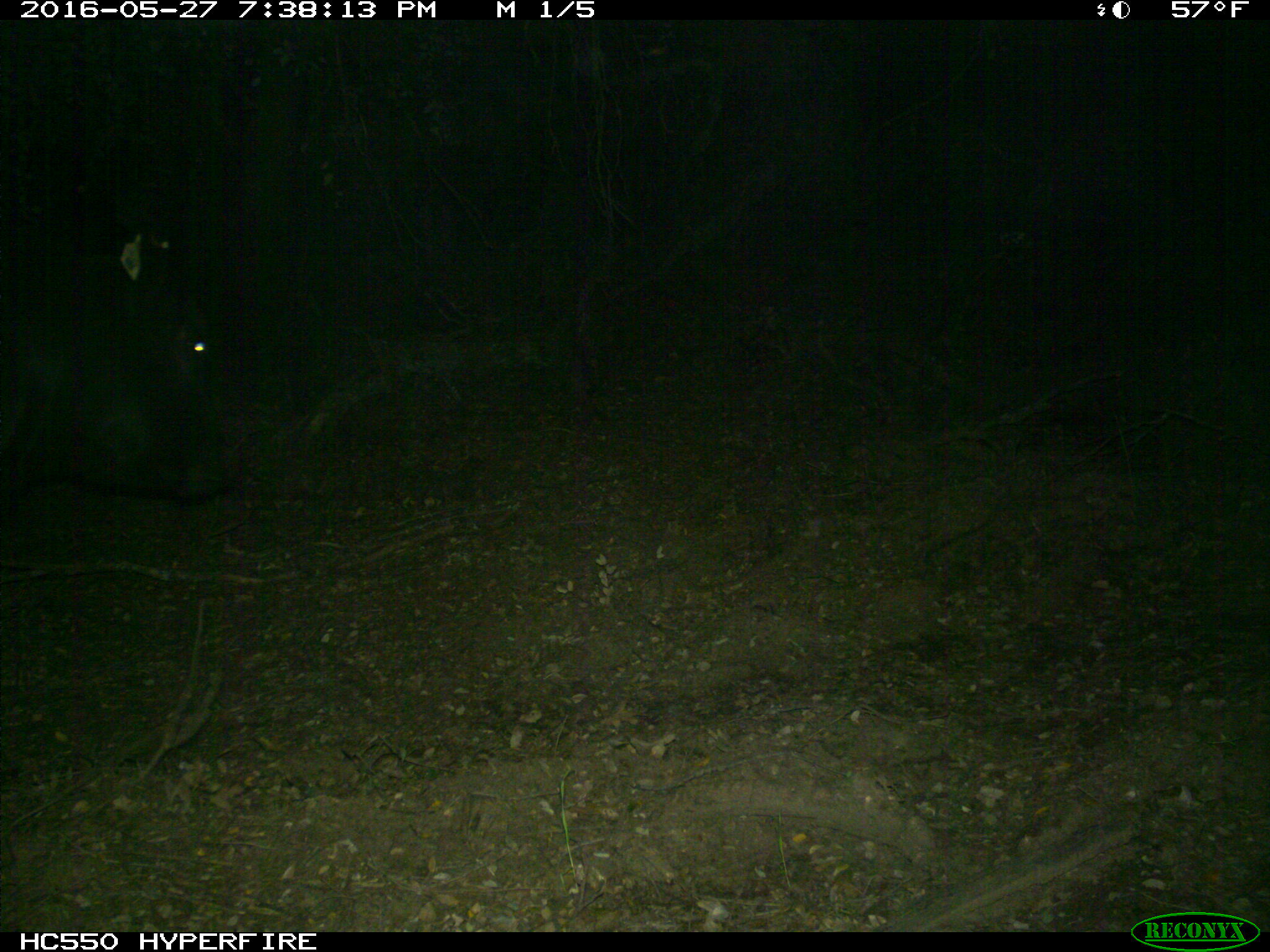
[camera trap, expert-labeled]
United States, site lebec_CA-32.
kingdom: Animalia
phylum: Chordata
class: Mammalia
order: Artiodactyla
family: Bovidae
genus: Bos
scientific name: Bos taurus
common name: domestic cow